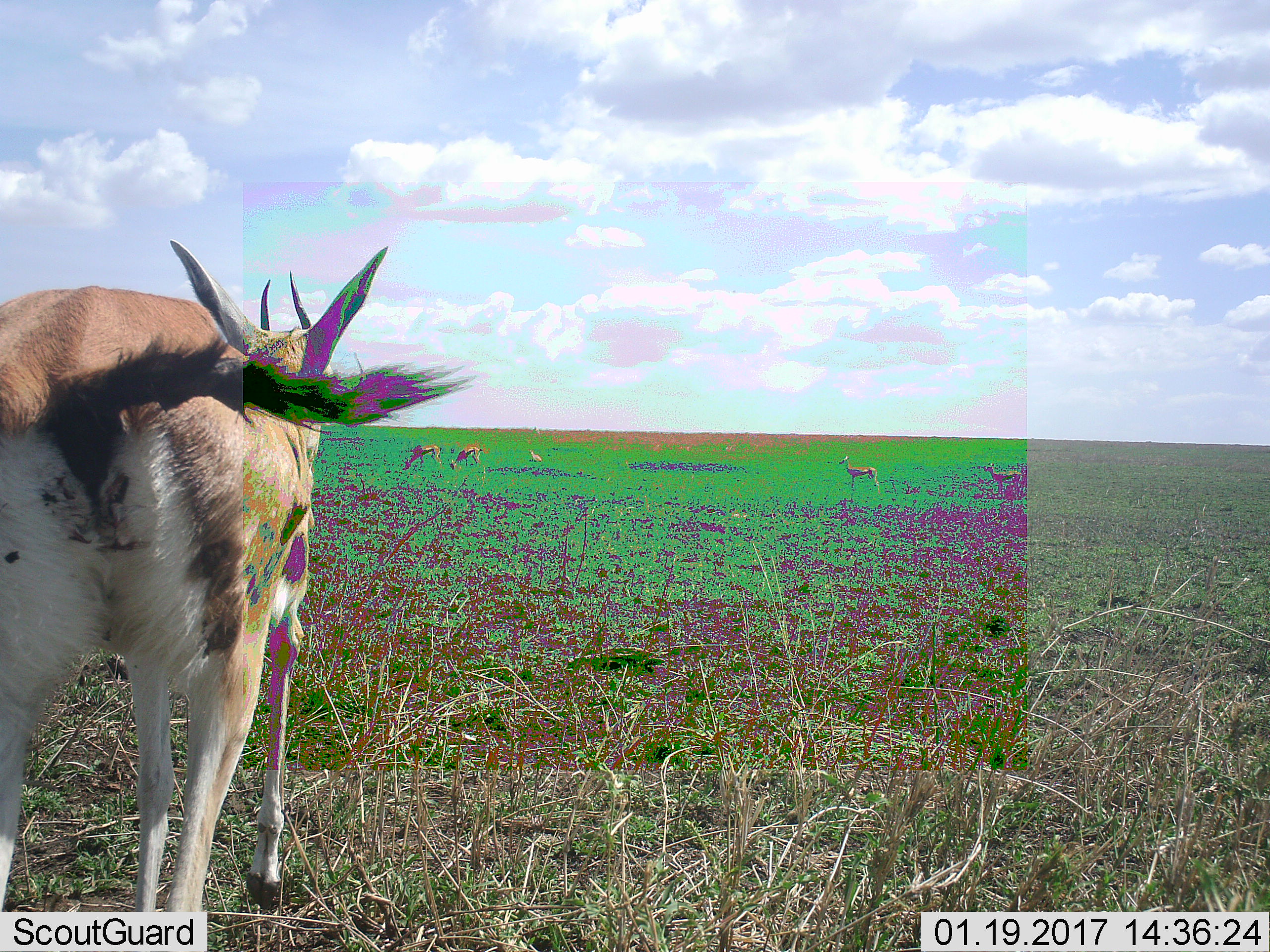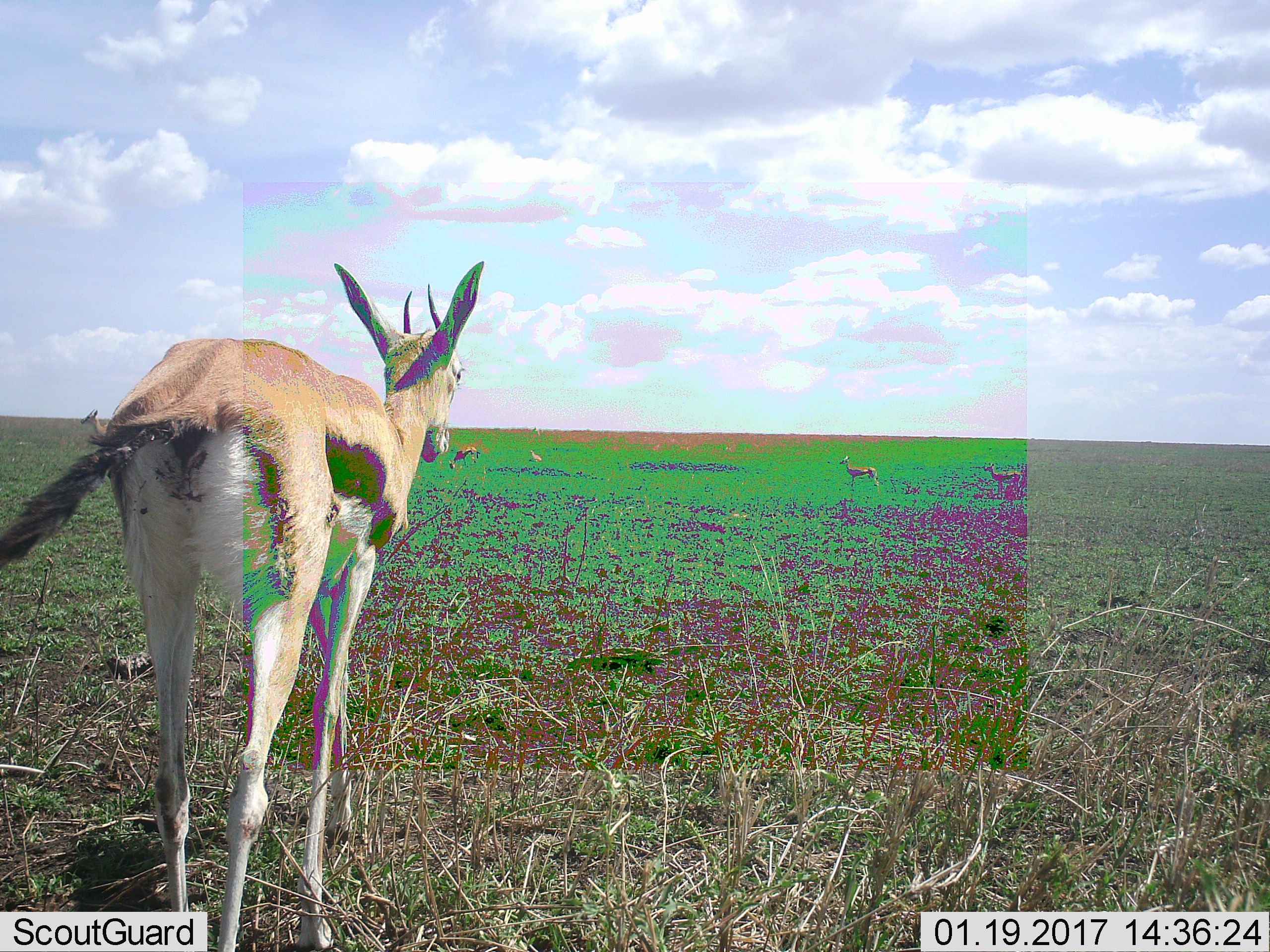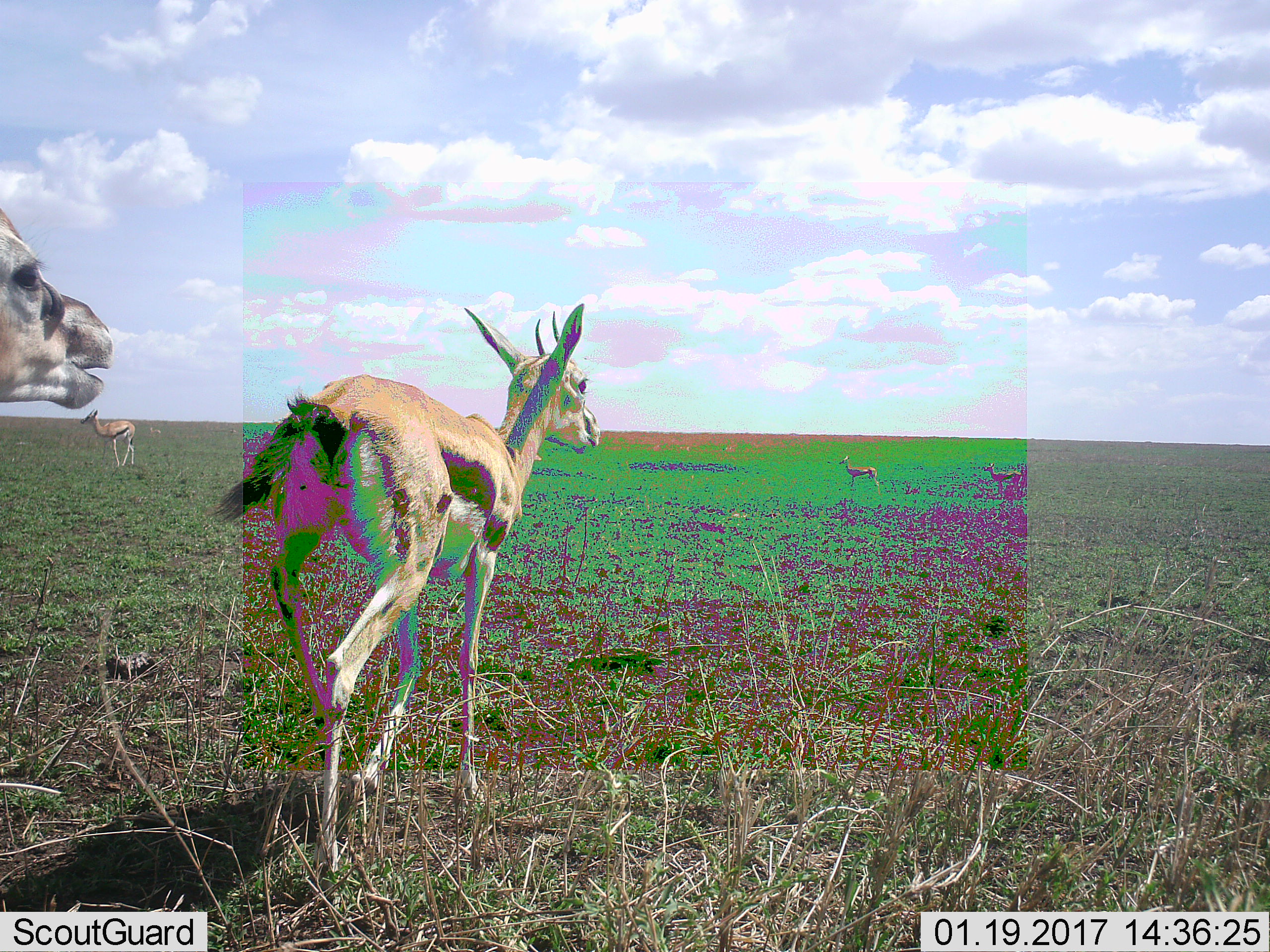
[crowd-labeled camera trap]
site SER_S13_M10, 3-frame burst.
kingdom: Animalia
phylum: Chordata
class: Mammalia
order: Artiodactyla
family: Bovidae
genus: Eudorcas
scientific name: Eudorcas thomsonii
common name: thomson's gazelle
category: gazellethomsons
Gazellethomsons (thomson's gazelle) (Eudorcas thomsonii), count 7. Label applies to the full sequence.